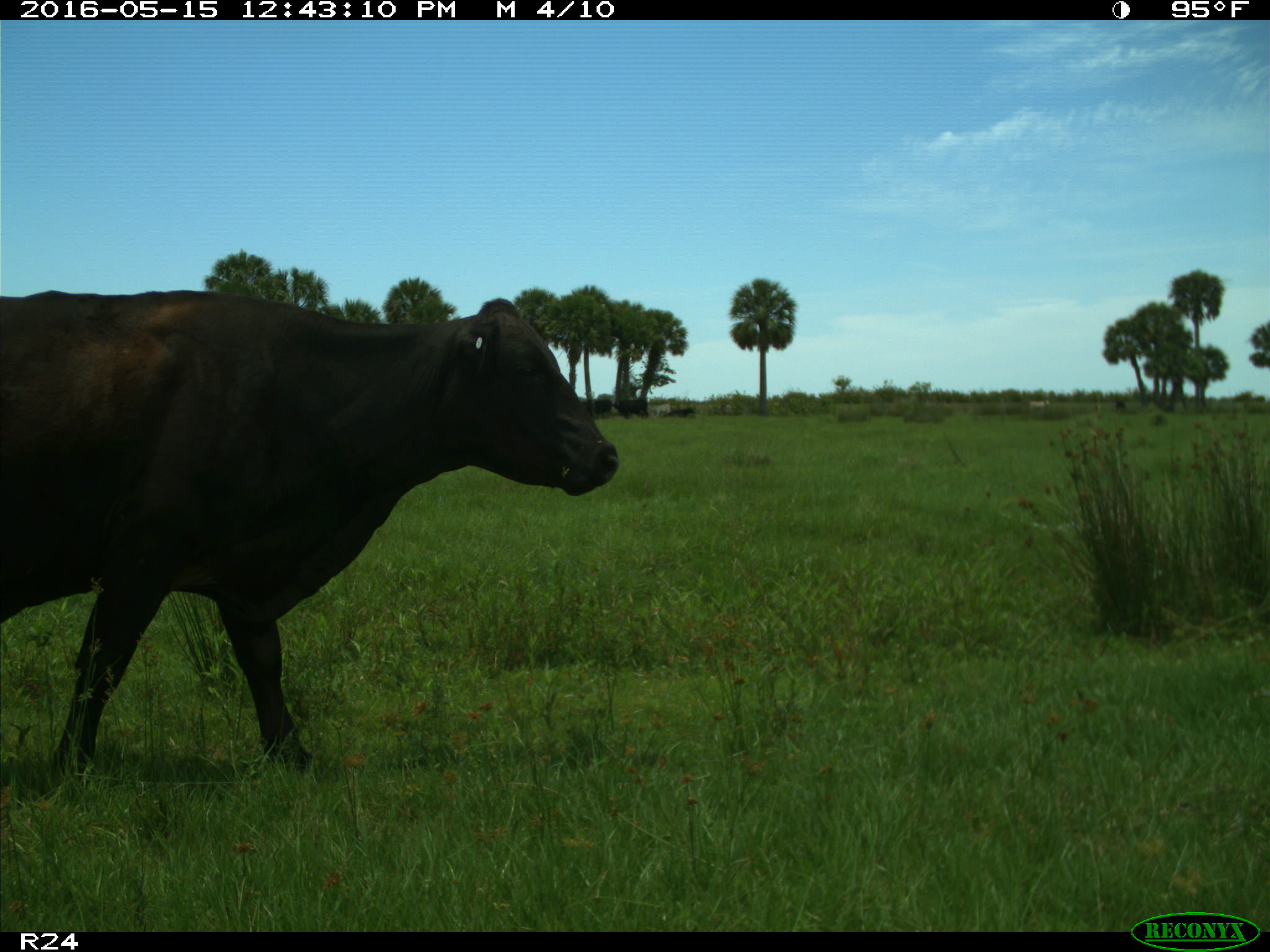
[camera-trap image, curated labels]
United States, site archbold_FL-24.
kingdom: Animalia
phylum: Chordata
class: Mammalia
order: Artiodactyla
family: Bovidae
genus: Bos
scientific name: Bos taurus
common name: domestic cow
Bos taurus (domestic cow).